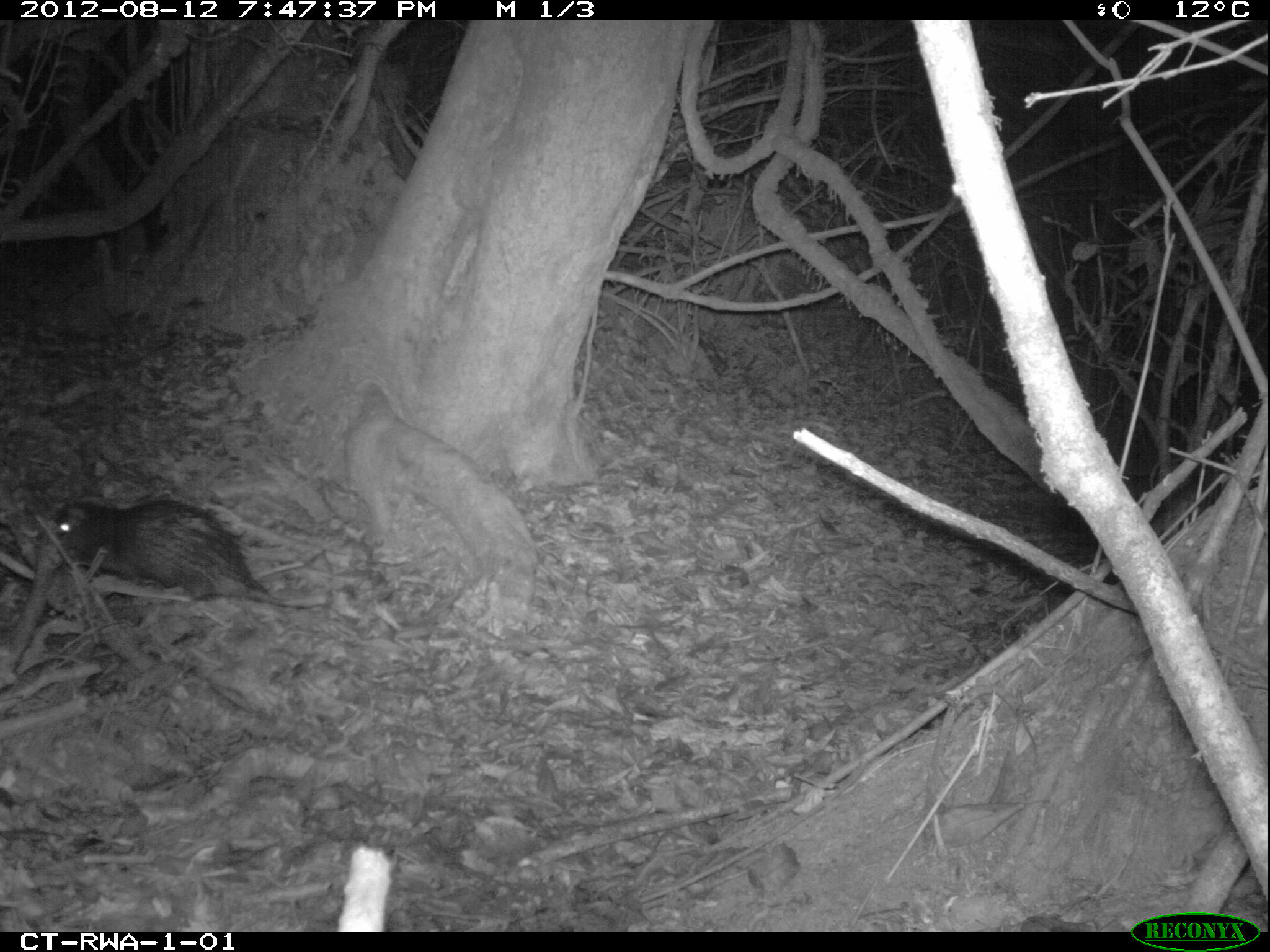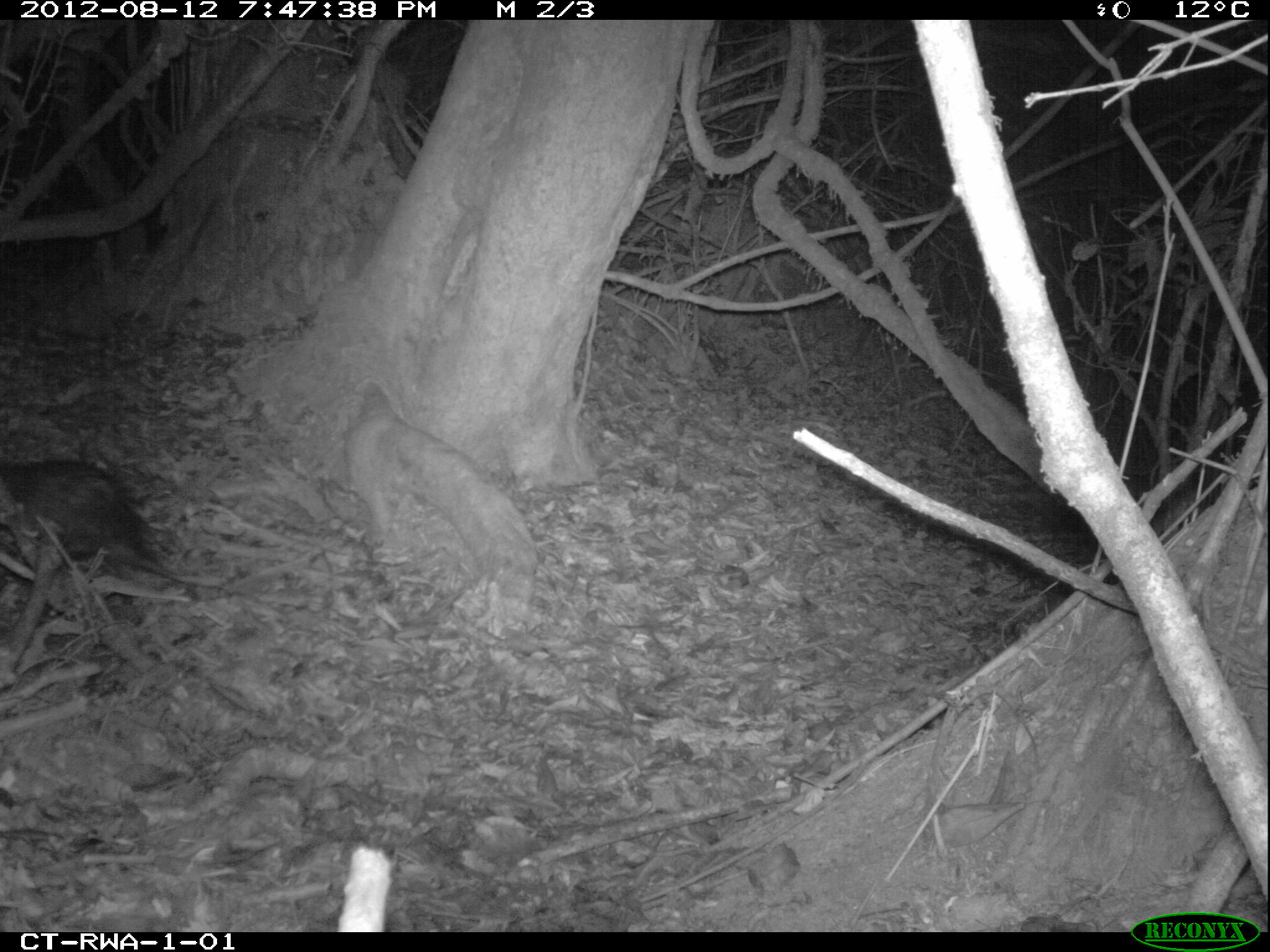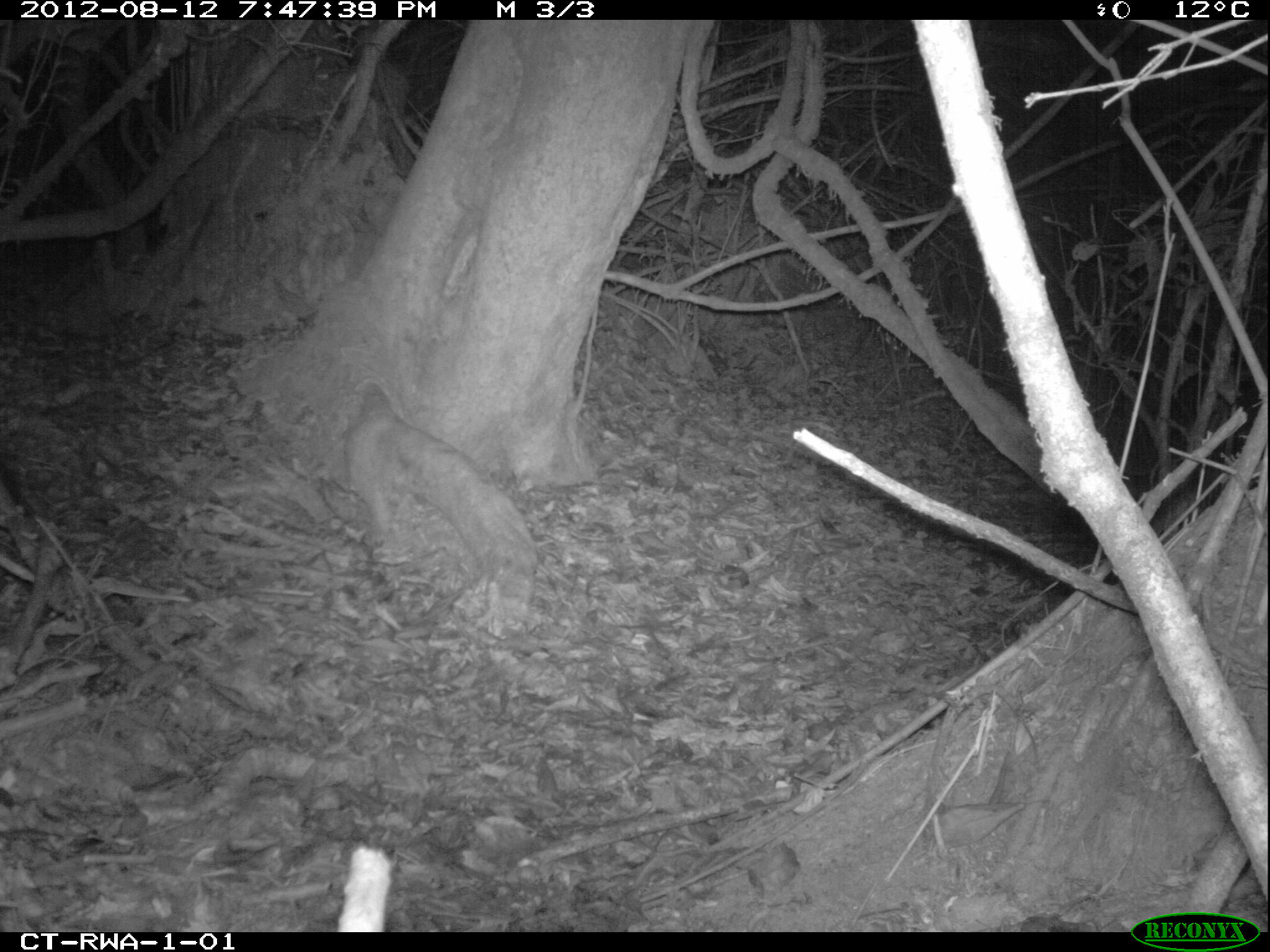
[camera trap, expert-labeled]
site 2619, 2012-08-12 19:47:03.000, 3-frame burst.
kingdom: Animalia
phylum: Chordata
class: Mammalia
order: Rodentia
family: Hystricidae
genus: Atherurus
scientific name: Atherurus africanus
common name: african brush-tailed porcupine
Atherurus africanus (african brush-tailed porcupine), count 1.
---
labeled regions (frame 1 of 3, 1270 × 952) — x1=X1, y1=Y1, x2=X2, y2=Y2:
atherurus africanus: x1=48, y1=497, x2=320, y2=611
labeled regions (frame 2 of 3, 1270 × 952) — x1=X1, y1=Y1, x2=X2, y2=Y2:
atherurus africanus: x1=0, y1=447, x2=214, y2=588